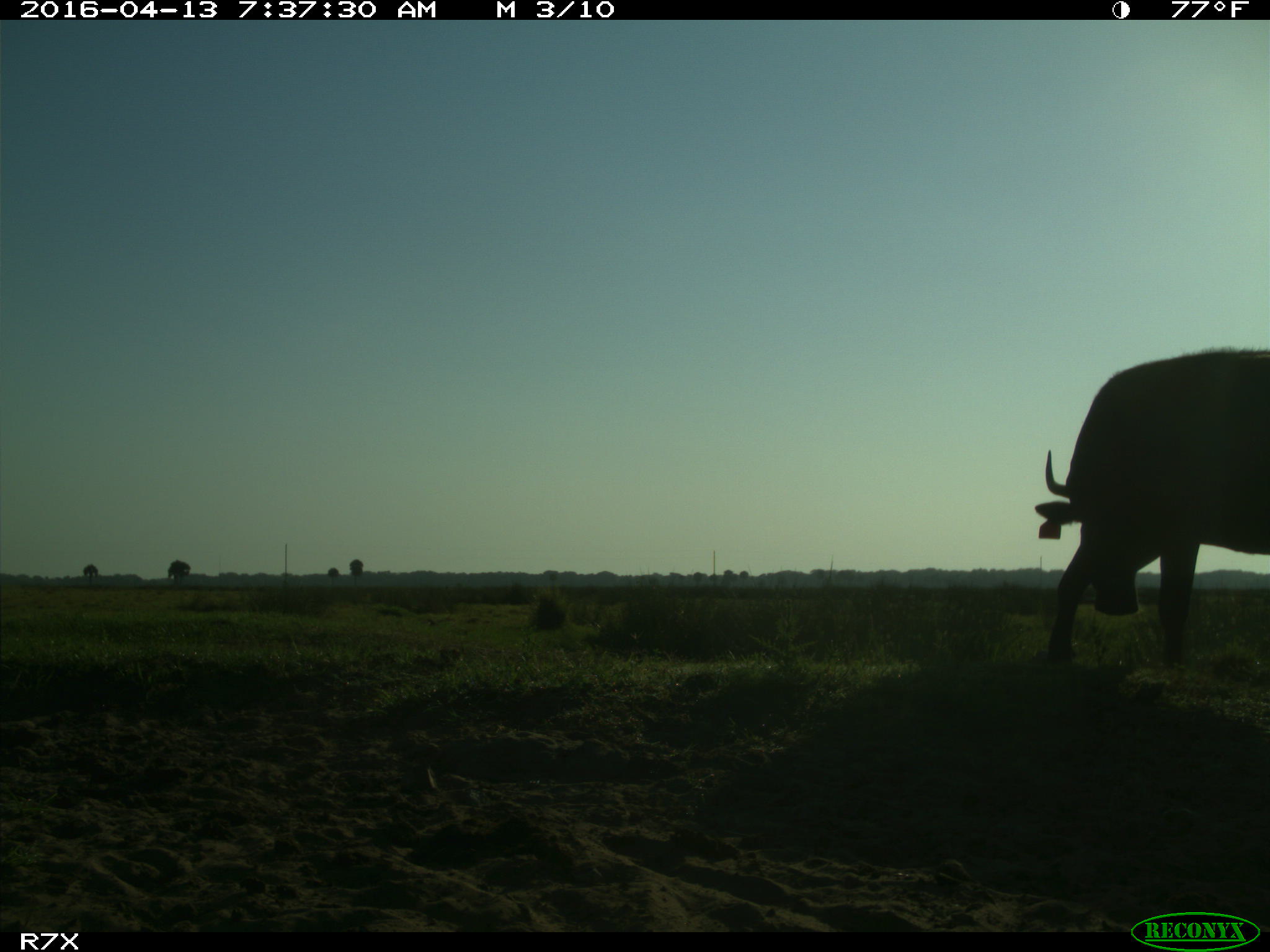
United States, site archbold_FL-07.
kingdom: Animalia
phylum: Chordata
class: Mammalia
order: Artiodactyla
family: Bovidae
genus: Bos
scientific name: Bos taurus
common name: domestic cow